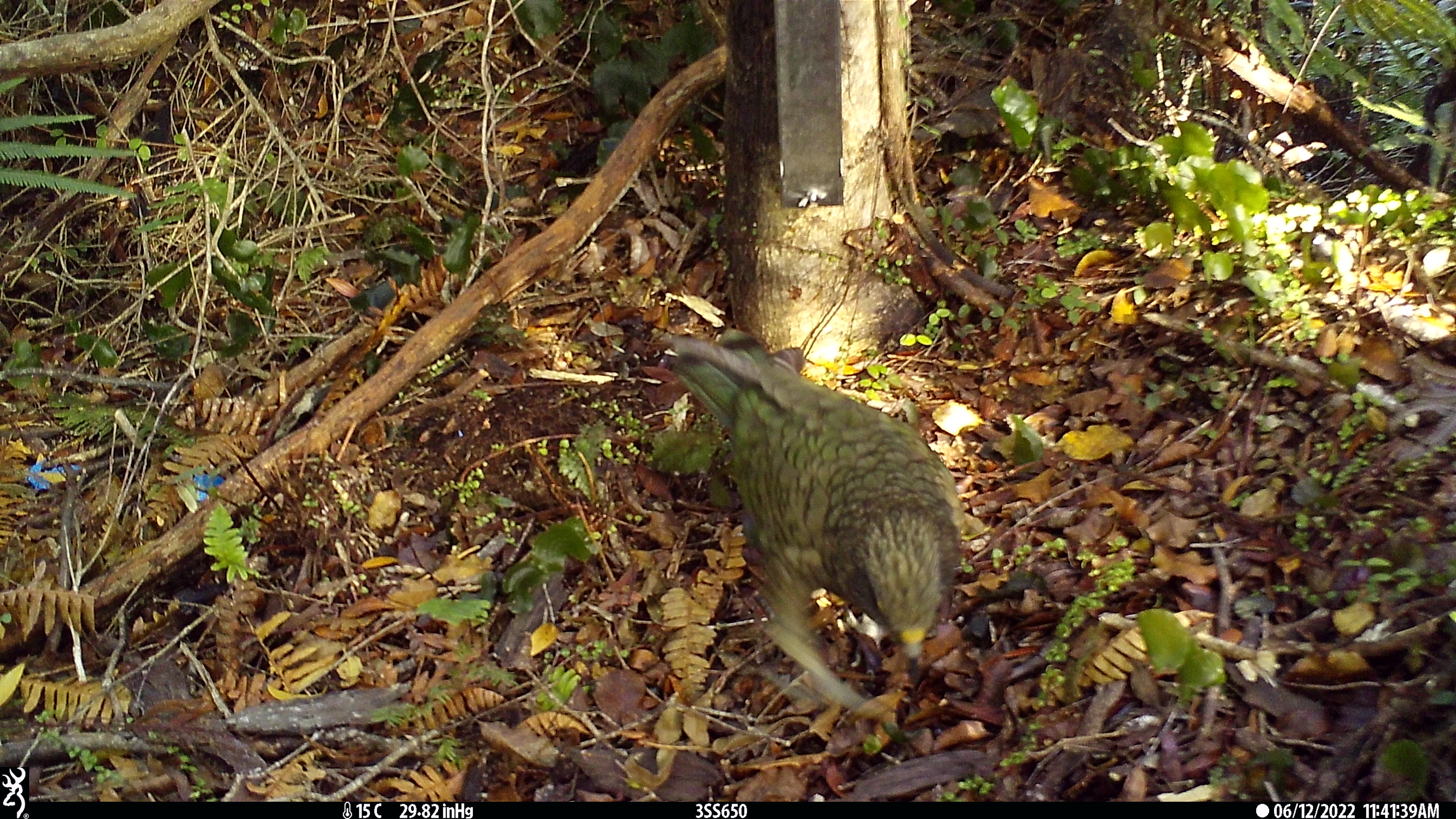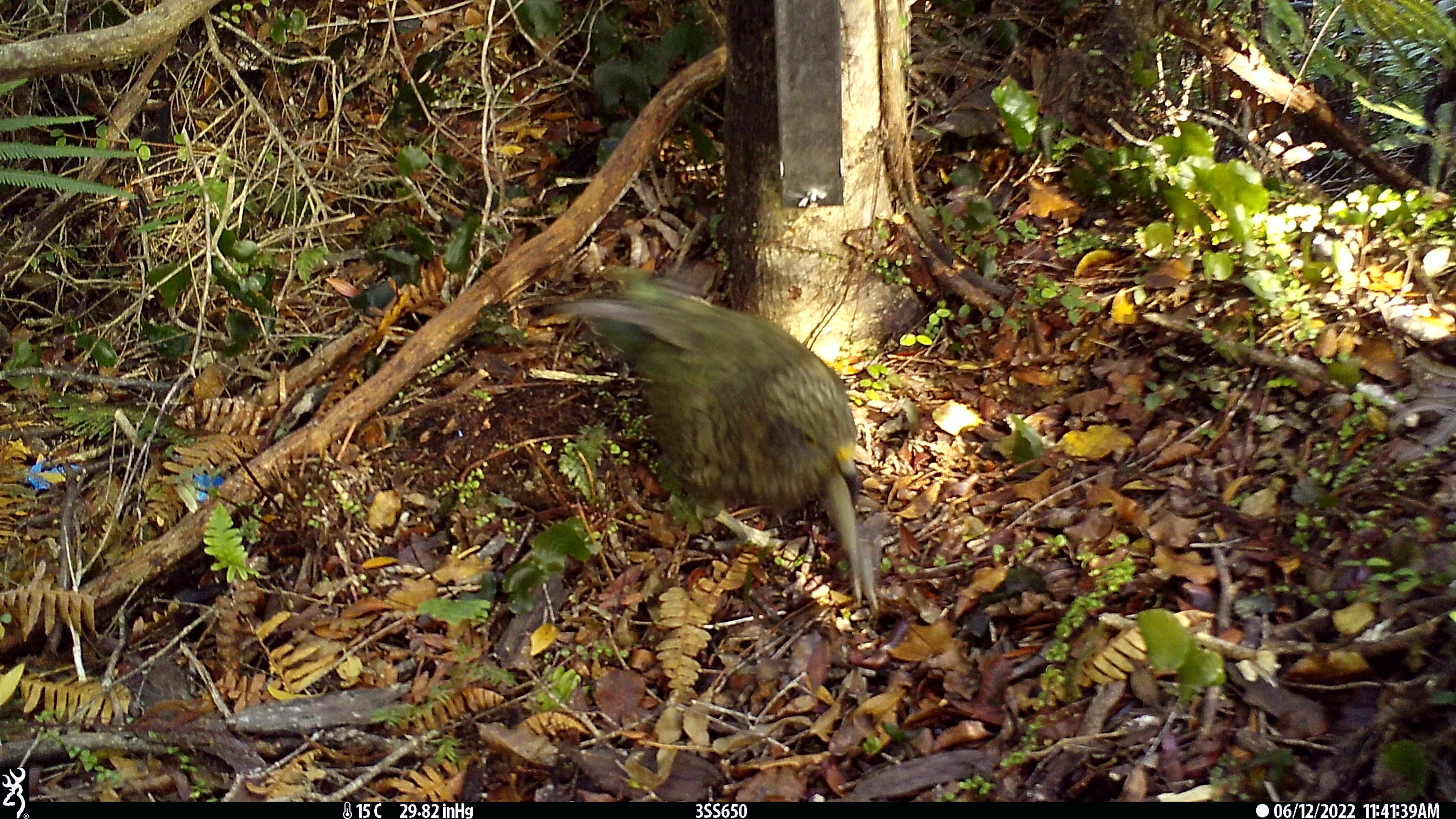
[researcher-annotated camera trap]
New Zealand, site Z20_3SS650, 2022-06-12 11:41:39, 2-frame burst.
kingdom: Animalia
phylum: Chordata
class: Aves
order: Psittaciformes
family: Strigopidae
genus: Nestor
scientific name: Nestor notabilis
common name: kea